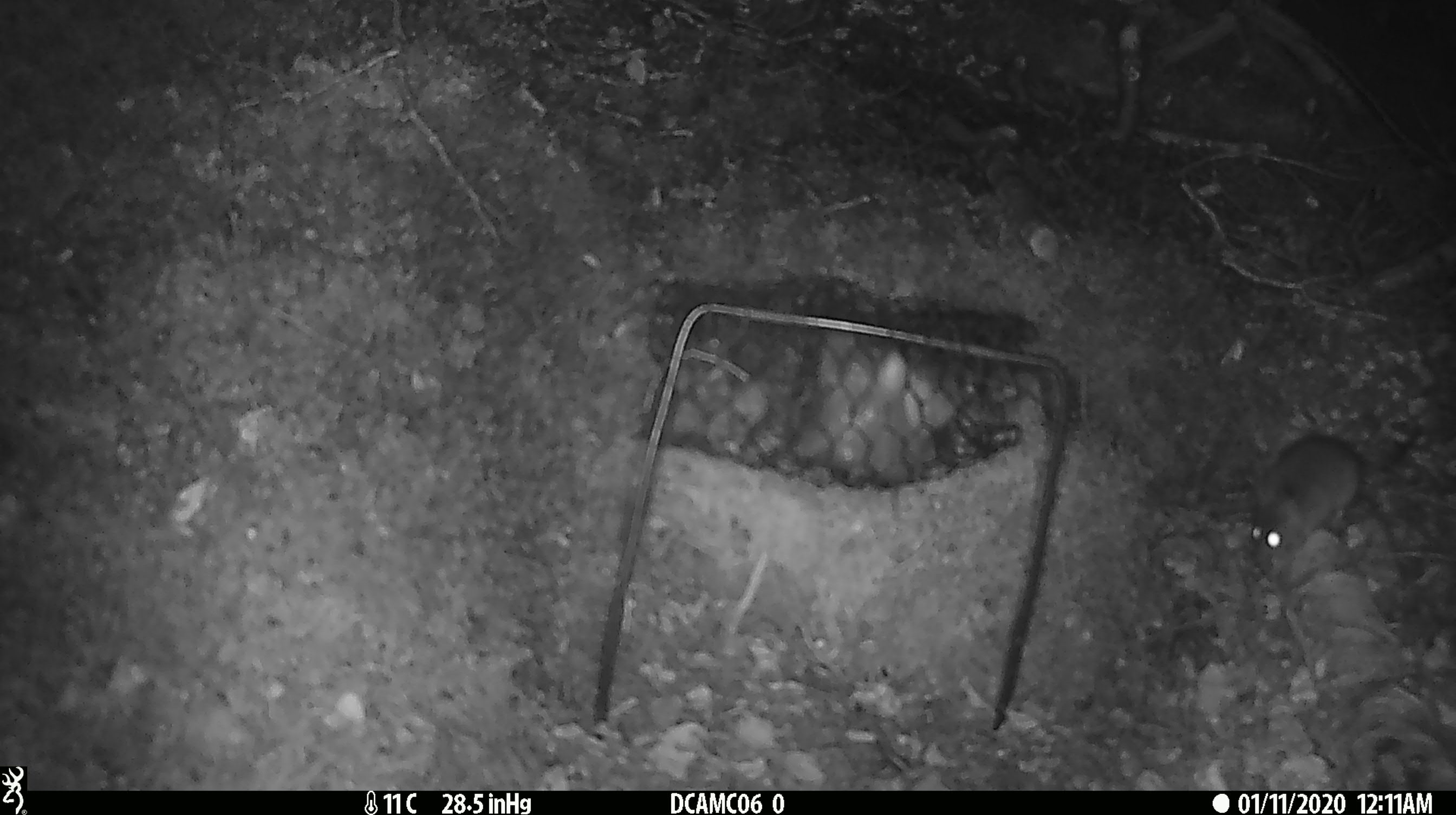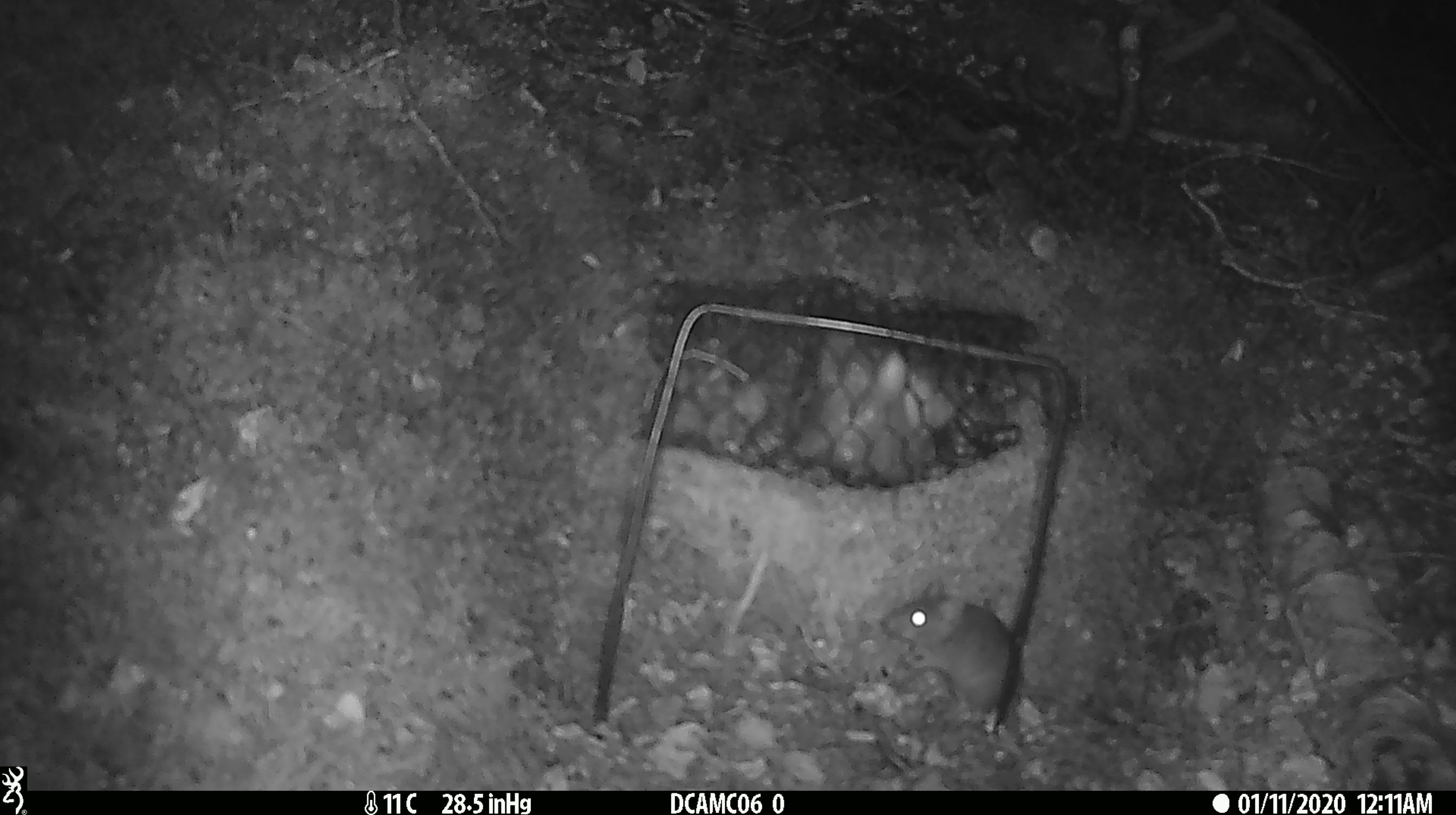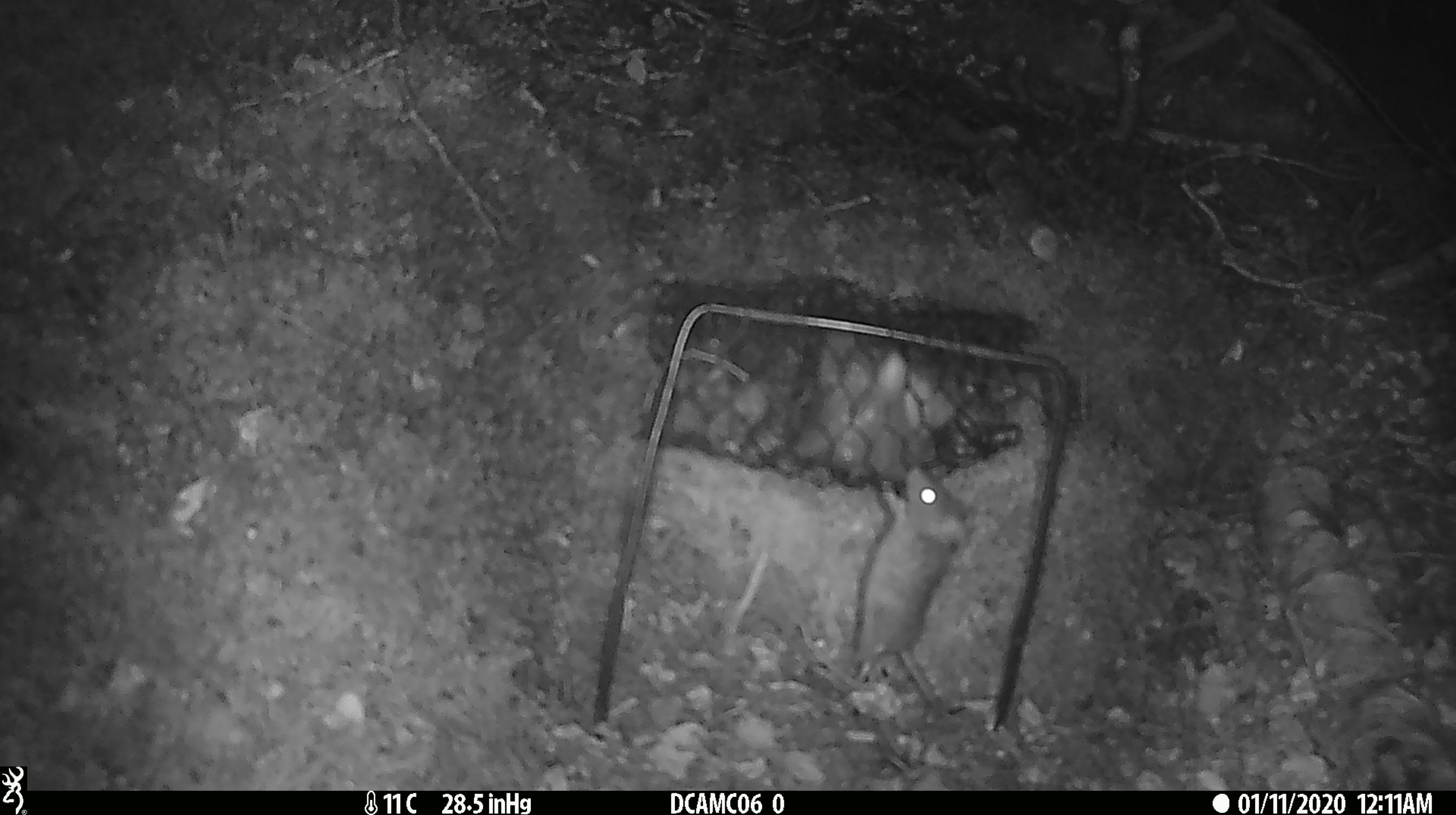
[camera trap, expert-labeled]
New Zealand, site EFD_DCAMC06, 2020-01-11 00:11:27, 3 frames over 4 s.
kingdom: Animalia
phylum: Chordata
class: Mammalia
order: Rodentia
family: Muridae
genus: Mus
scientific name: Mus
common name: mouse